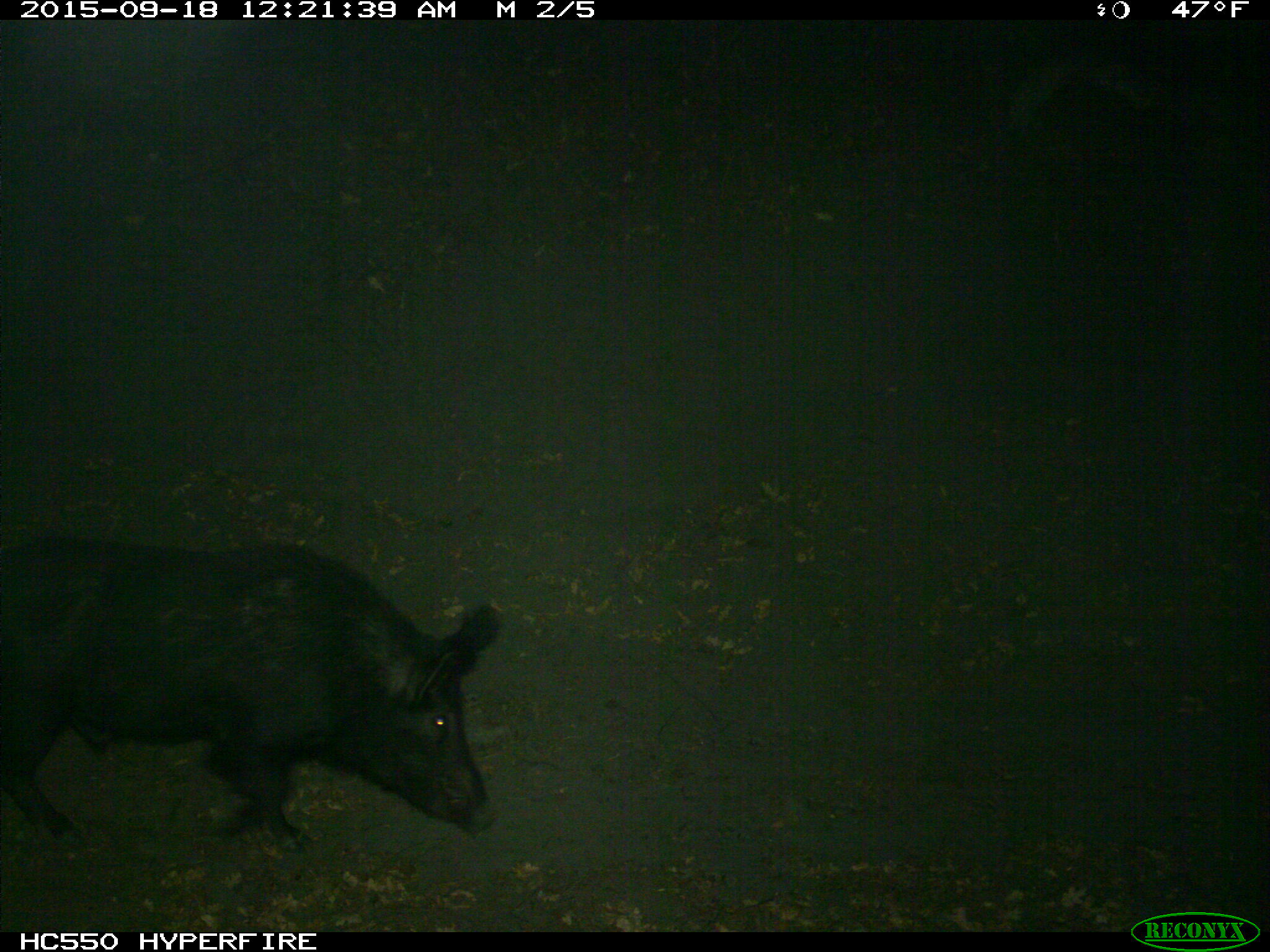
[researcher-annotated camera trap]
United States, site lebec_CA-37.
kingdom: Animalia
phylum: Chordata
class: Mammalia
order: Artiodactyla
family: Suidae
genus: Sus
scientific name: Sus scrofa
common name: wild boar